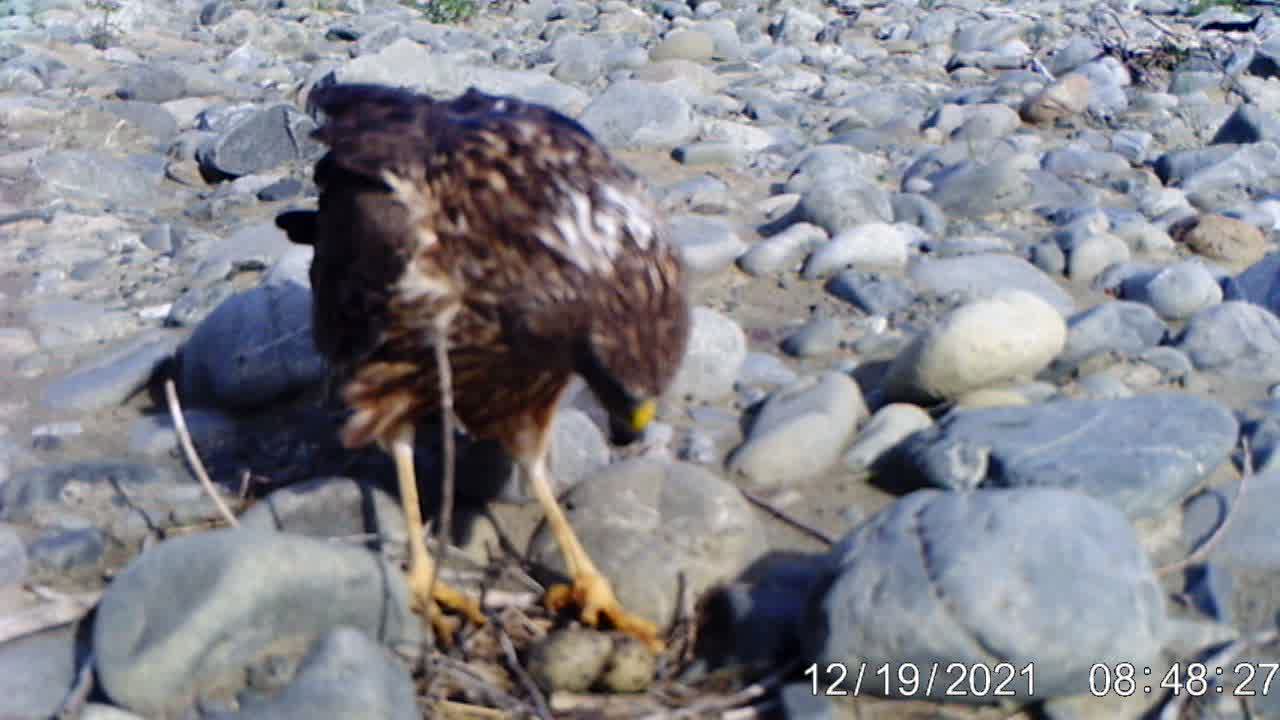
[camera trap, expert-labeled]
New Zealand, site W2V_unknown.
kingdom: Animalia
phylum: Chordata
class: Aves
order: Accipitriformes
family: Accipitridae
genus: Circus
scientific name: Circus approximans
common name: swamp harrier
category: harrier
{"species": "harrier (swamp harrier) (Circus approximans)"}